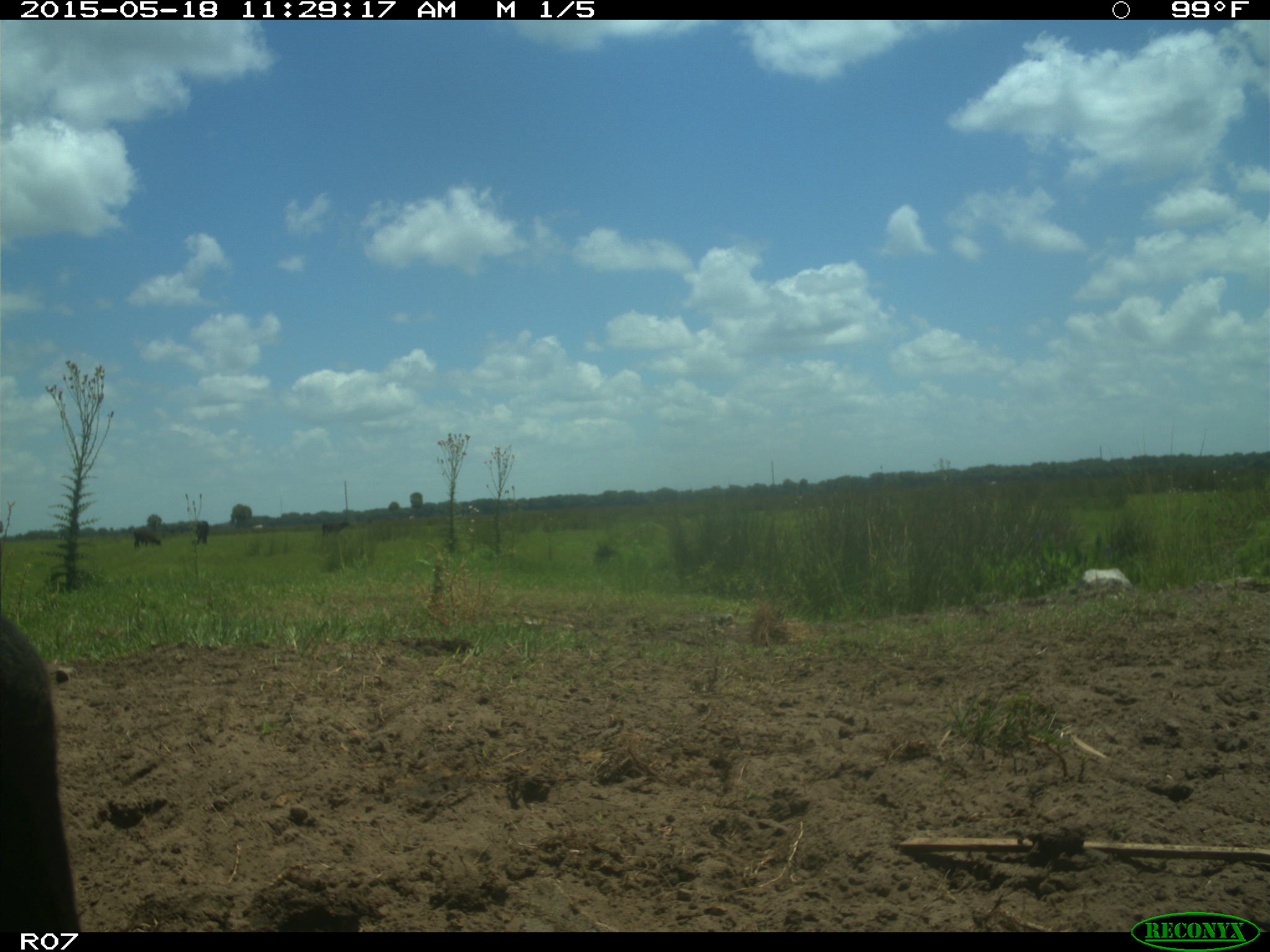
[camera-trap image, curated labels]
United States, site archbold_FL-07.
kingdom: Animalia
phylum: Chordata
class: Mammalia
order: Artiodactyla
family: Bovidae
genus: Bos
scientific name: Bos taurus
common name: domestic cow